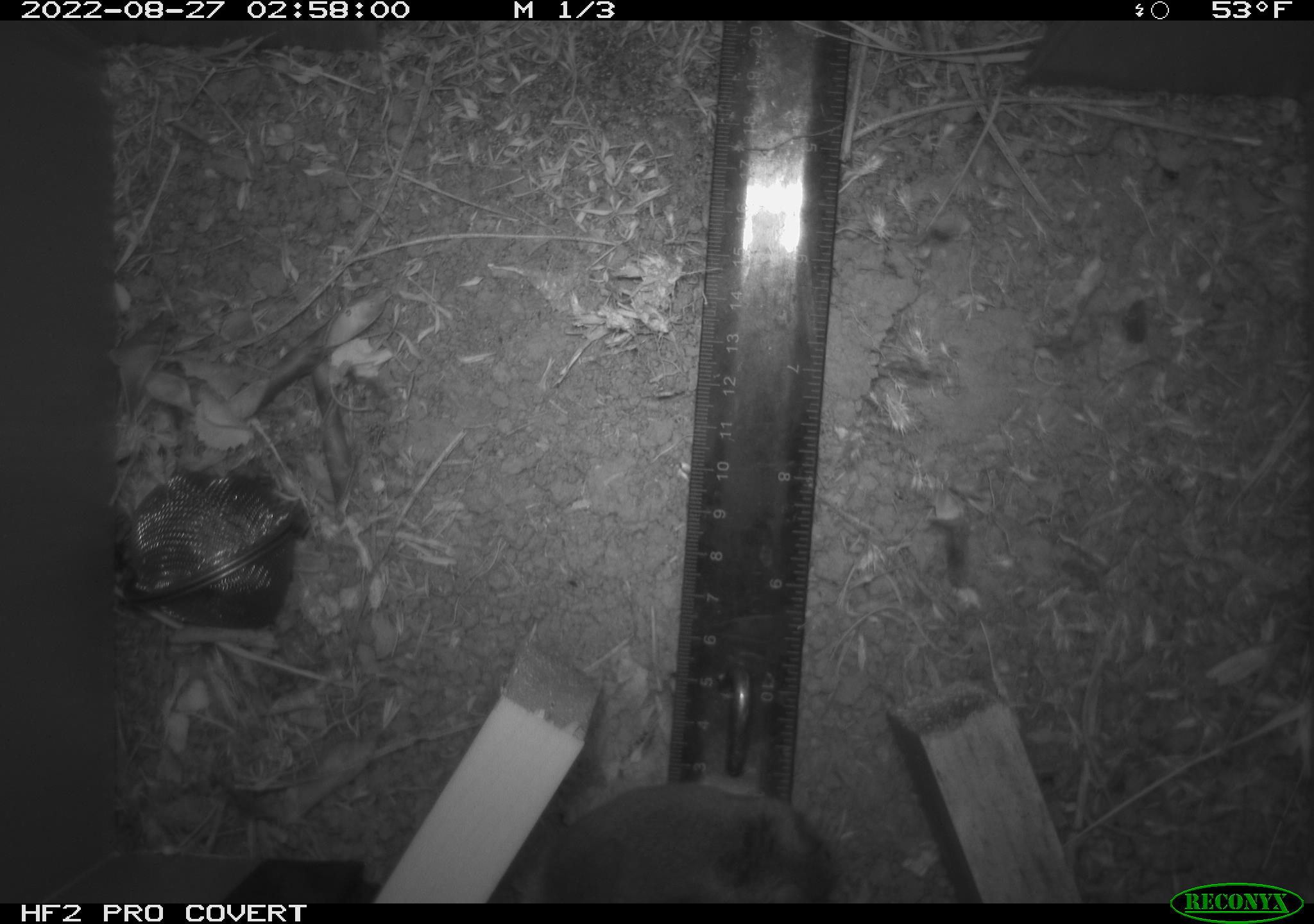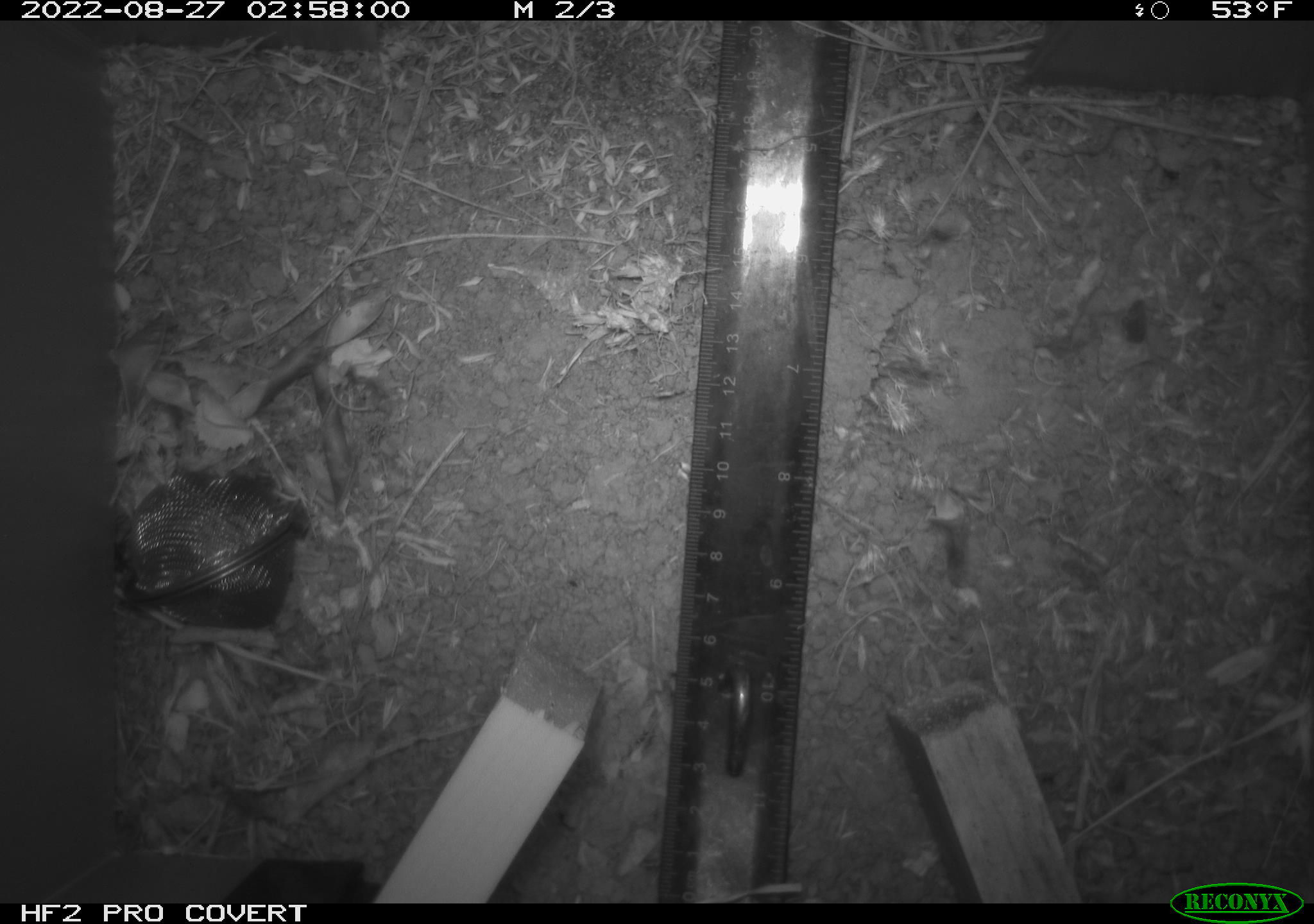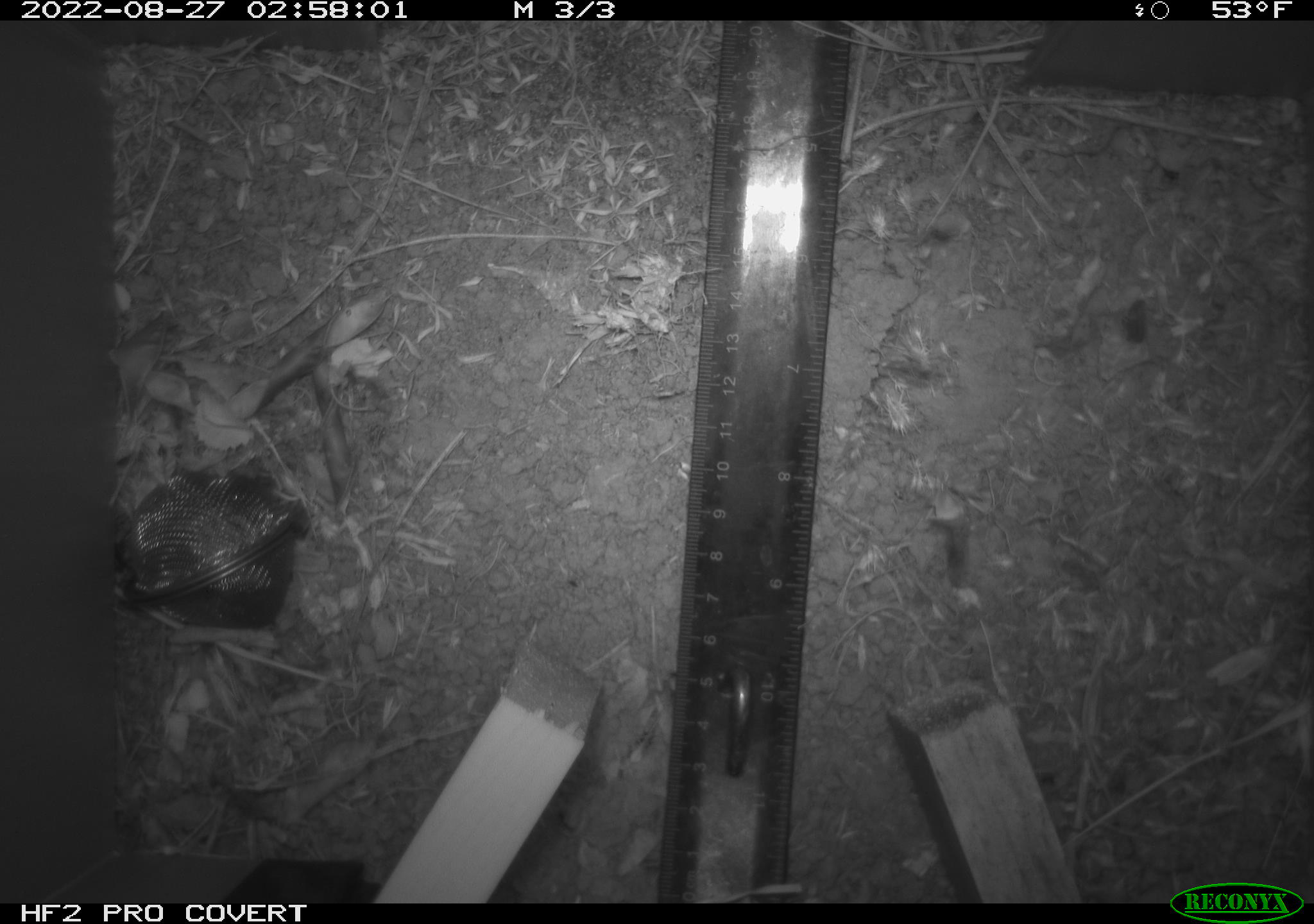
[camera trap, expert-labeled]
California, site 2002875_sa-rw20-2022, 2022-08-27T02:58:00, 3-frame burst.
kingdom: Animalia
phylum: Chordata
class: Mammalia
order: Rodentia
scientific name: Rodentia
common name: mouse species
Mouse species (Rodentia).